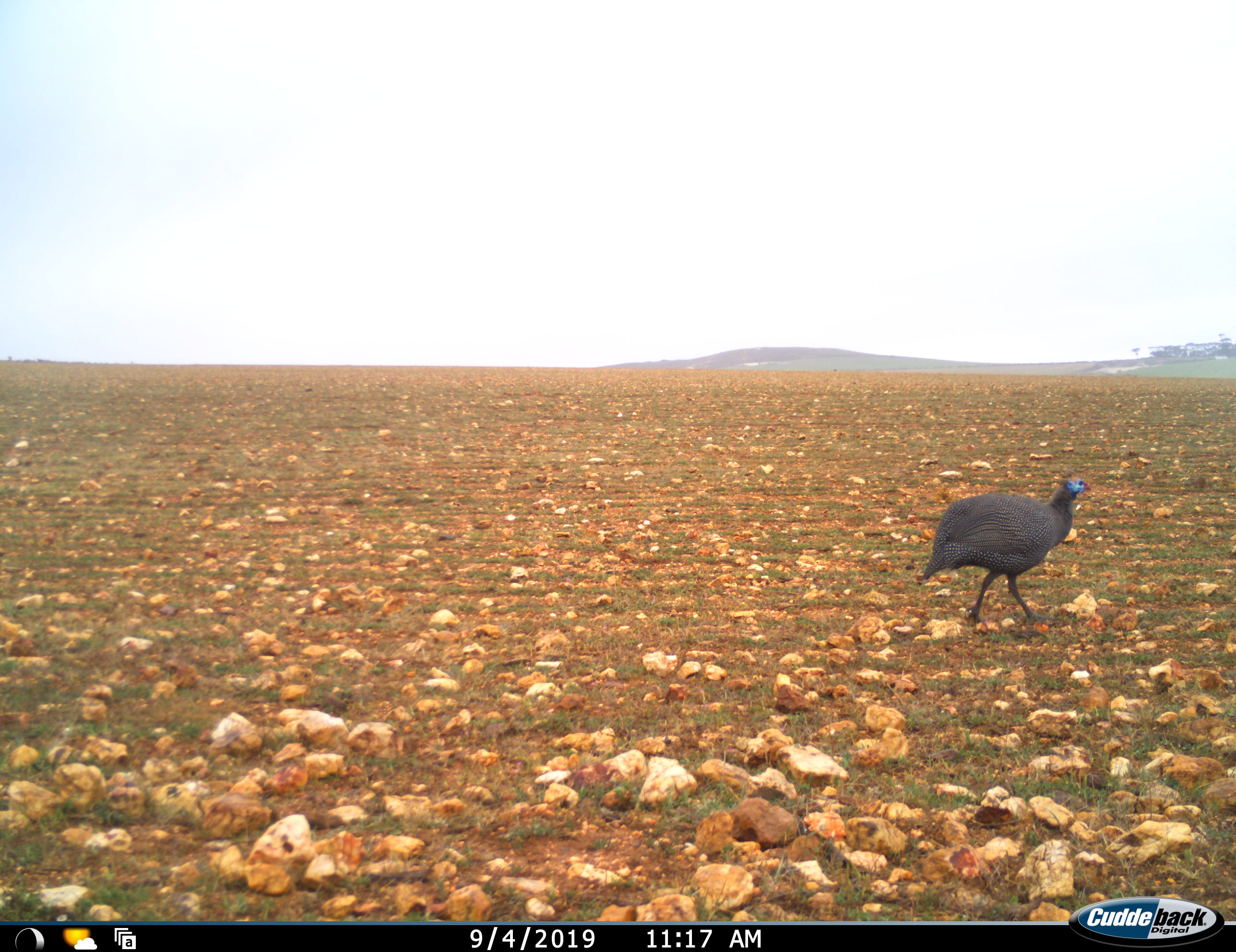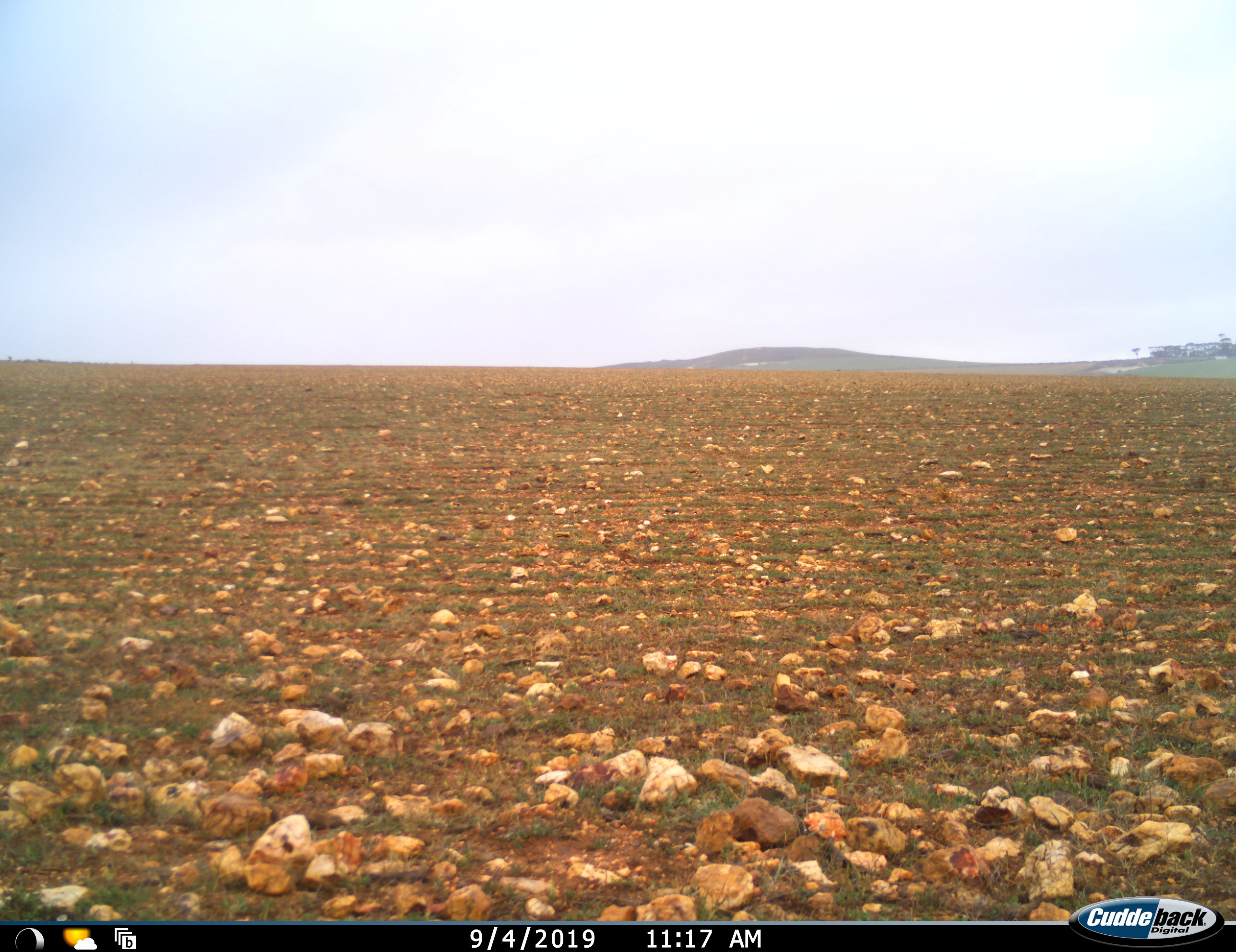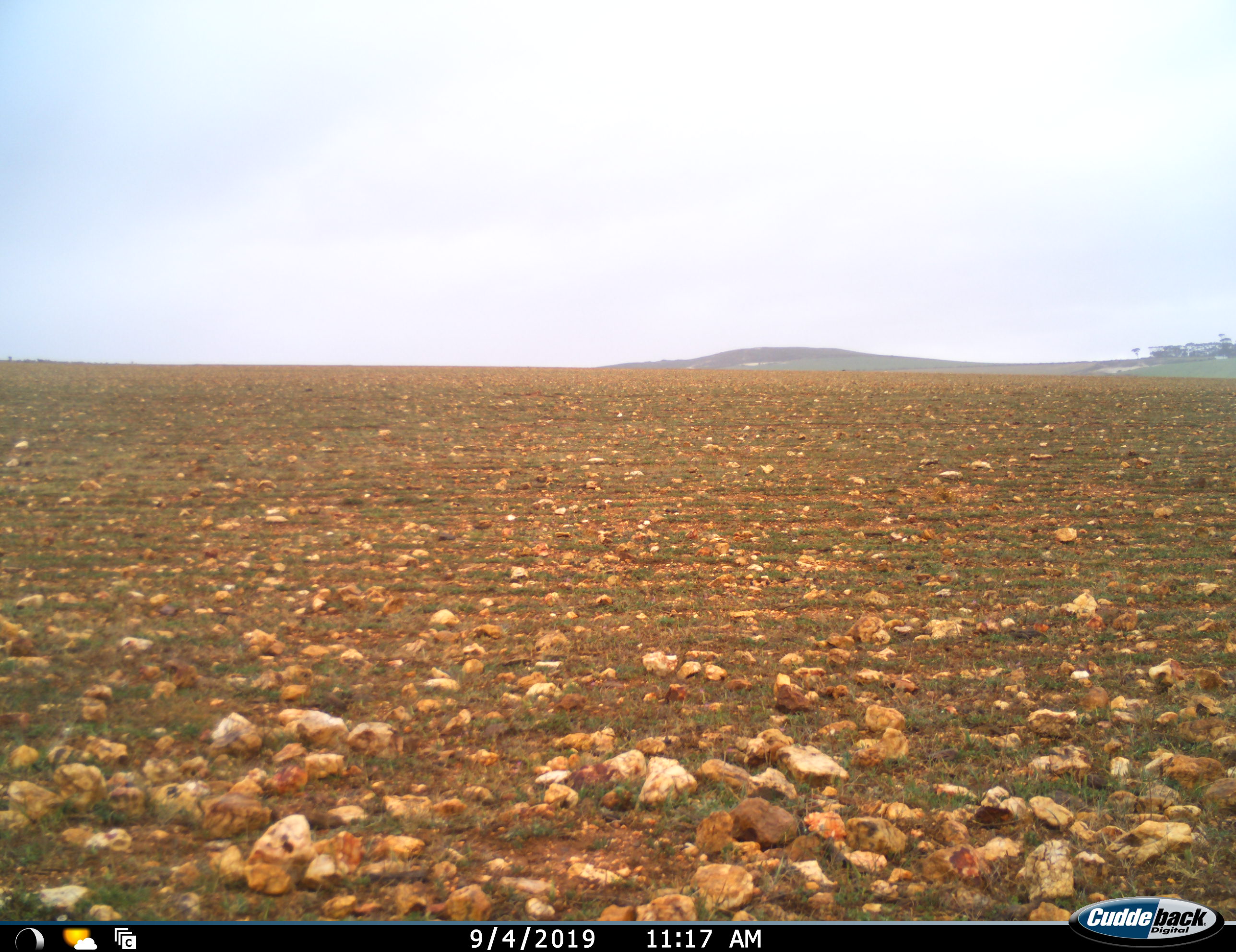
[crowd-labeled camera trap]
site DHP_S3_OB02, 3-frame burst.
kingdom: Animalia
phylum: Chordata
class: Aves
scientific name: Aves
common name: bird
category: birdother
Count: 1.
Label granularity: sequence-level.